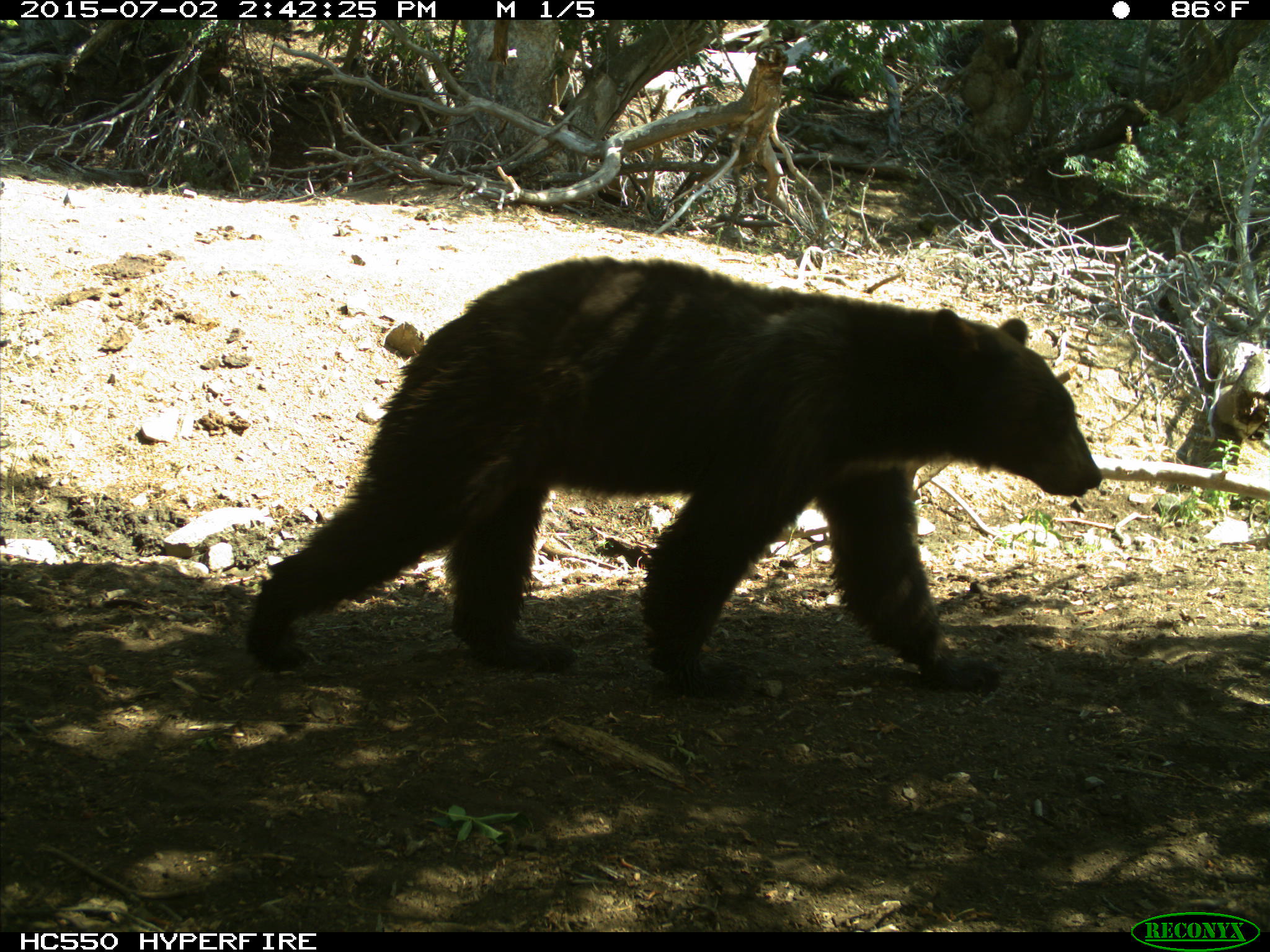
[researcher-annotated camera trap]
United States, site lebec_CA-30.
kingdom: Animalia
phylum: Chordata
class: Mammalia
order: Carnivora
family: Ursidae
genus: Ursus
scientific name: Ursus americanus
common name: american black bear